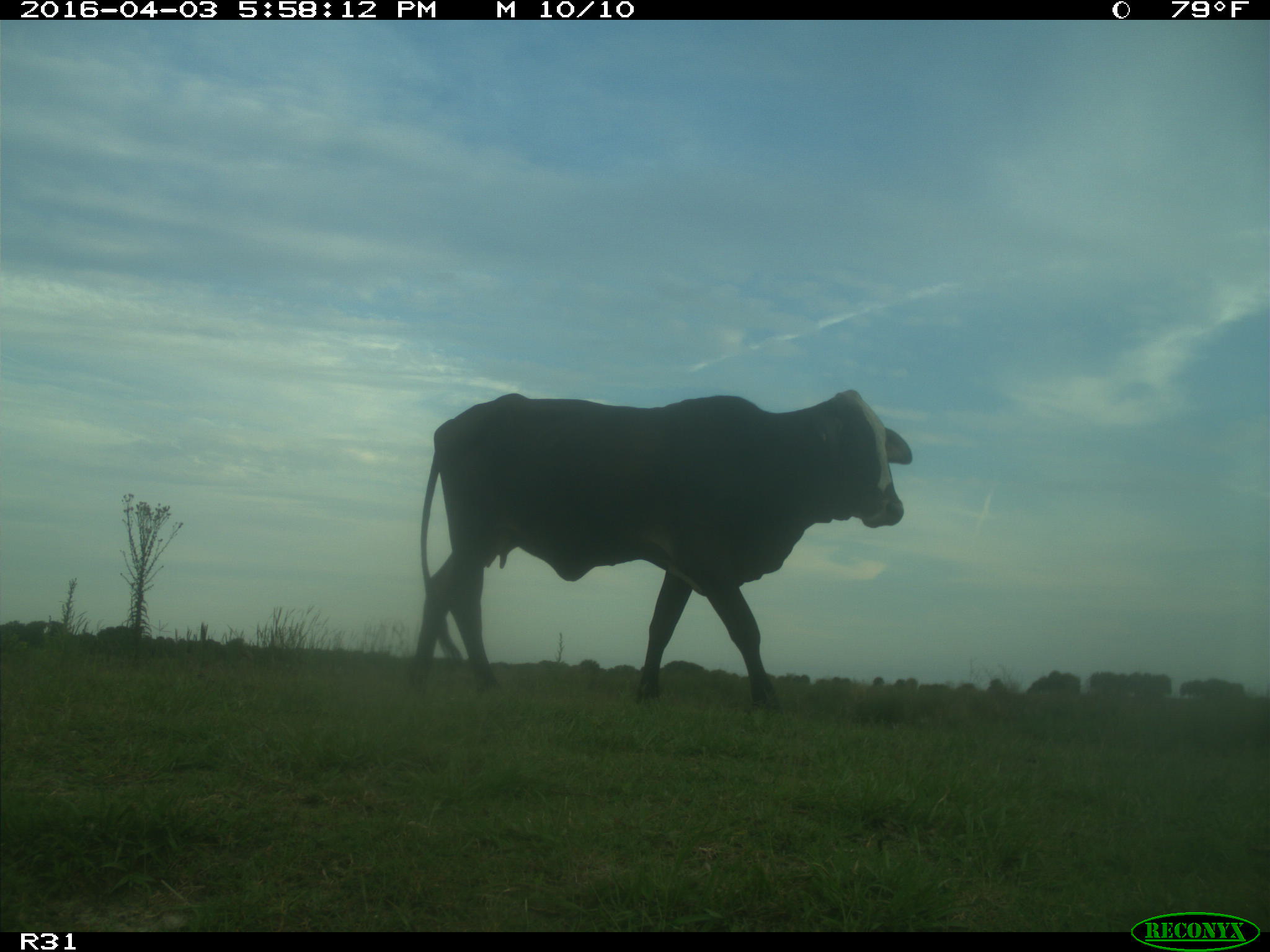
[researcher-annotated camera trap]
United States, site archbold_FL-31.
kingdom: Animalia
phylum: Chordata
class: Mammalia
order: Artiodactyla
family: Bovidae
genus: Bos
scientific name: Bos taurus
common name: domestic cow